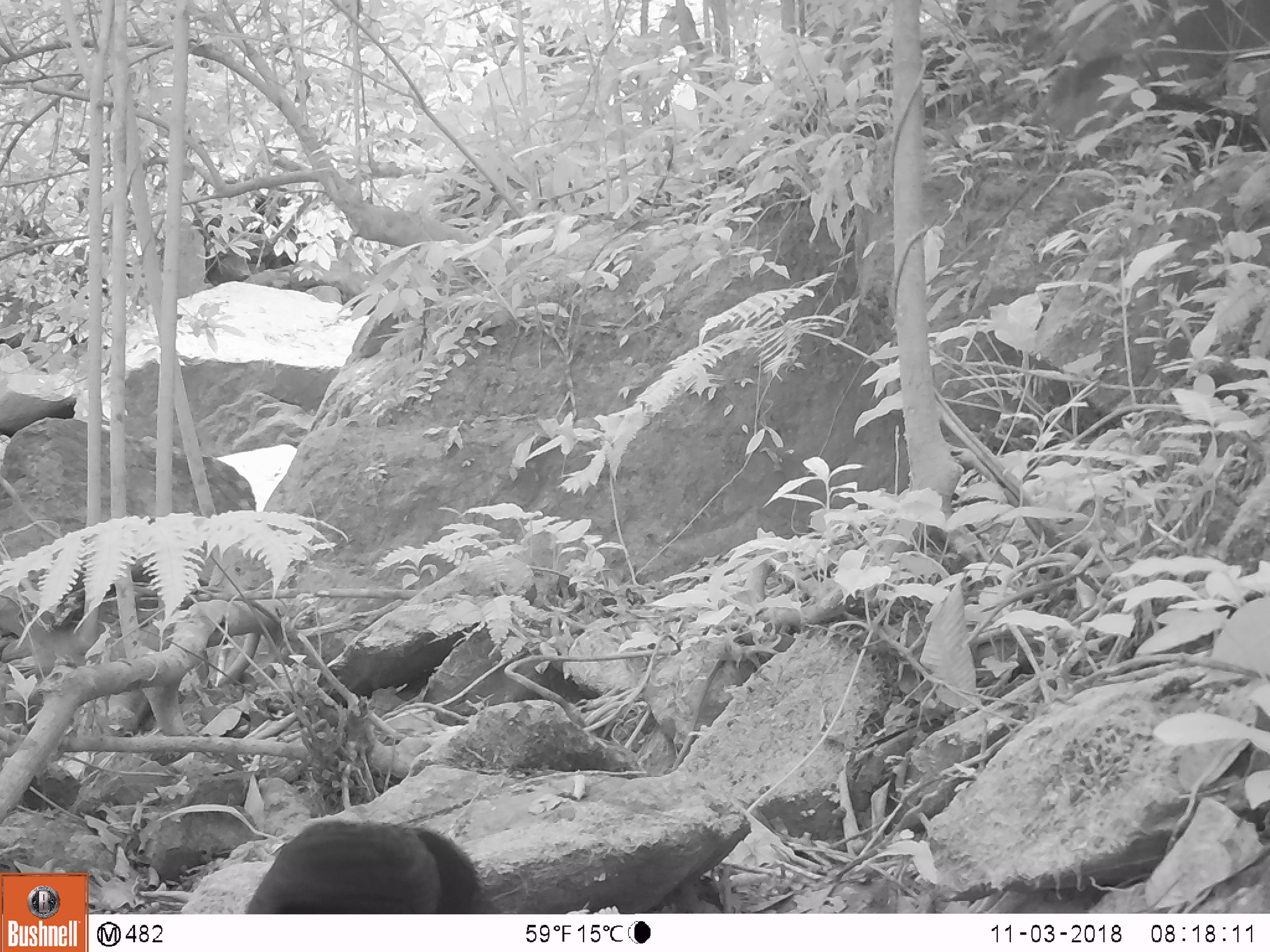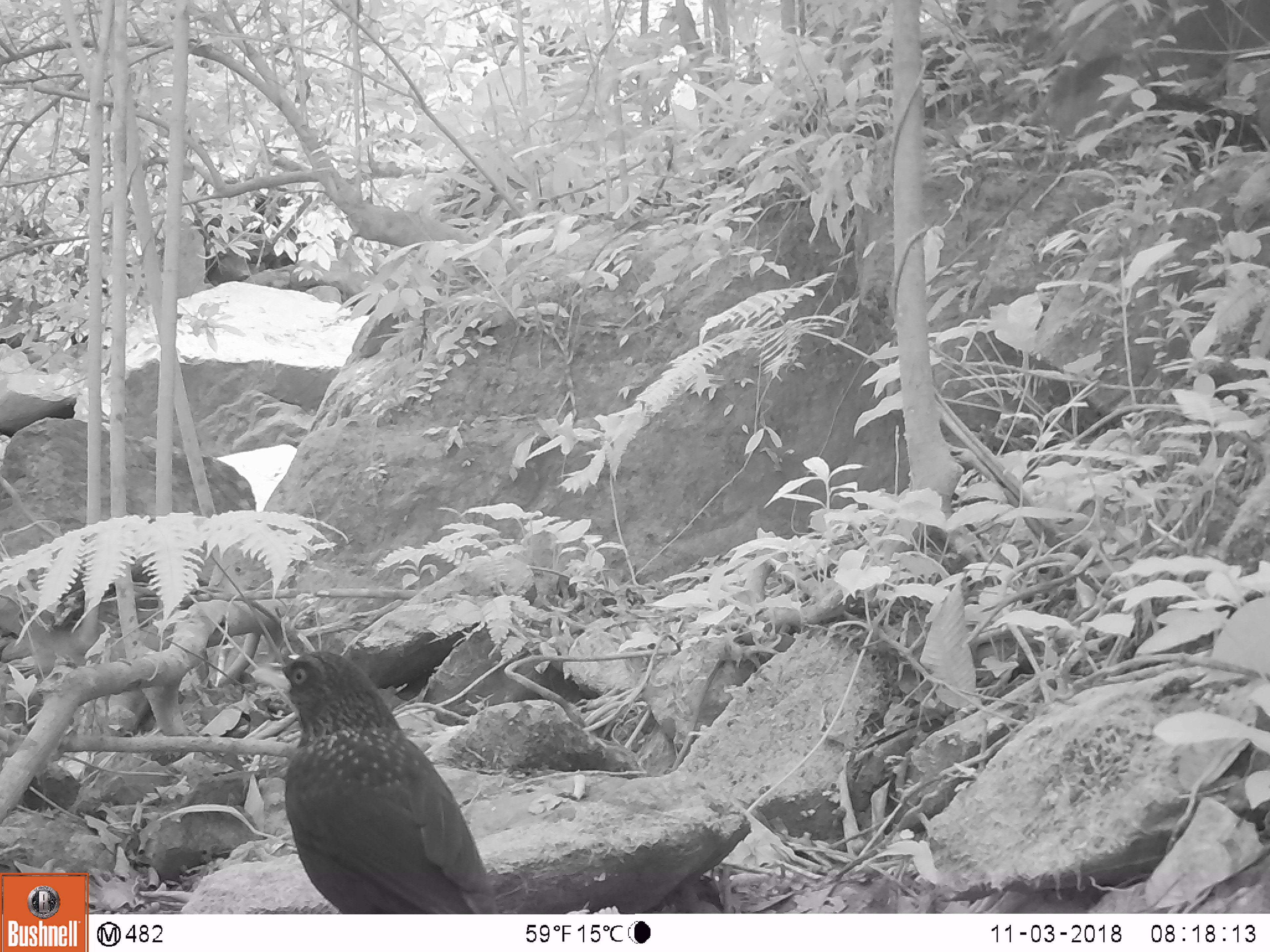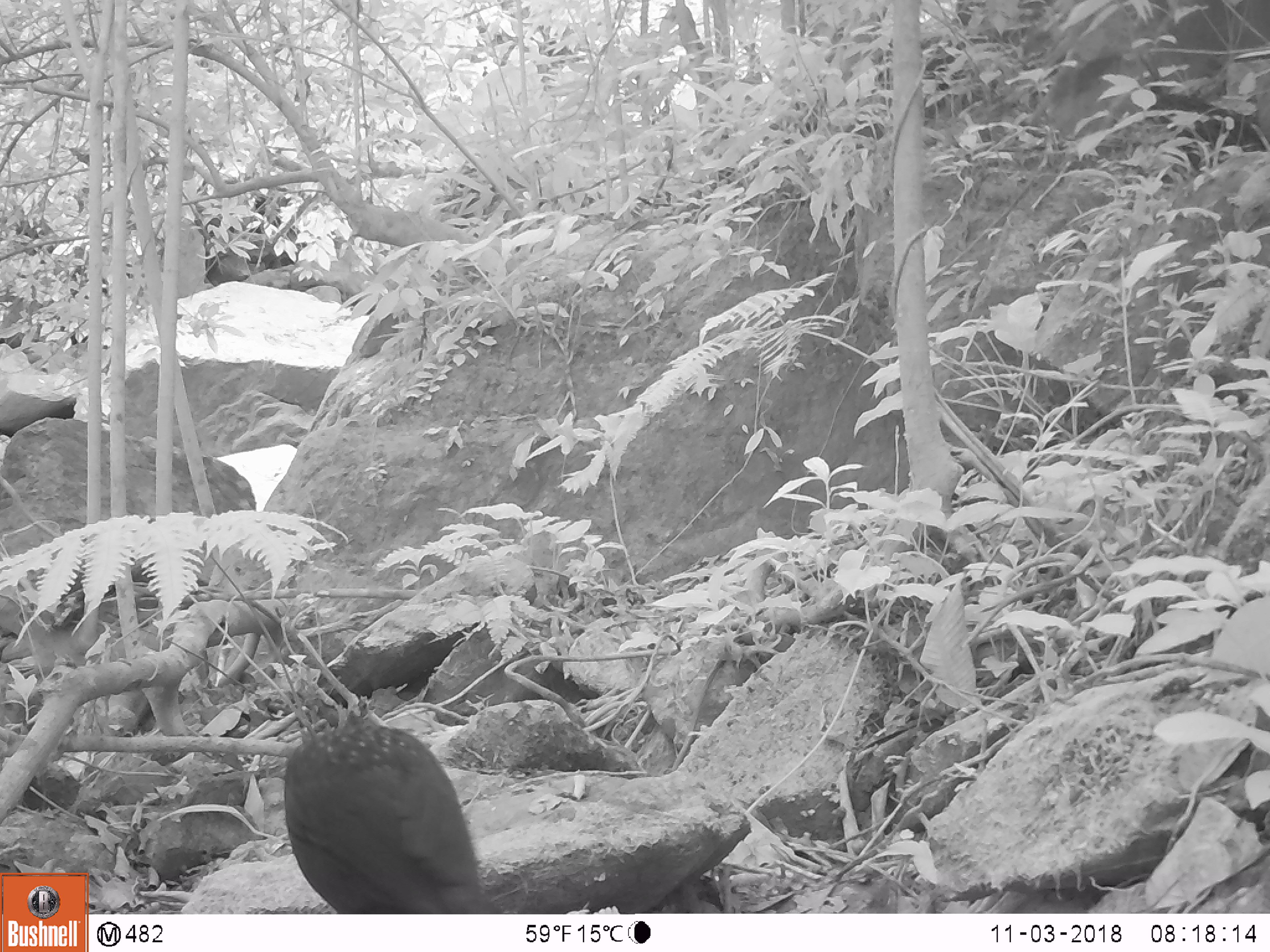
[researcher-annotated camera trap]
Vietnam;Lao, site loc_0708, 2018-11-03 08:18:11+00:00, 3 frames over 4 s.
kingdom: Animalia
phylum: Chordata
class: Aves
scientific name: Aves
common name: bird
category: unidentified bird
Unidentified bird (bird) (Aves). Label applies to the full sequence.